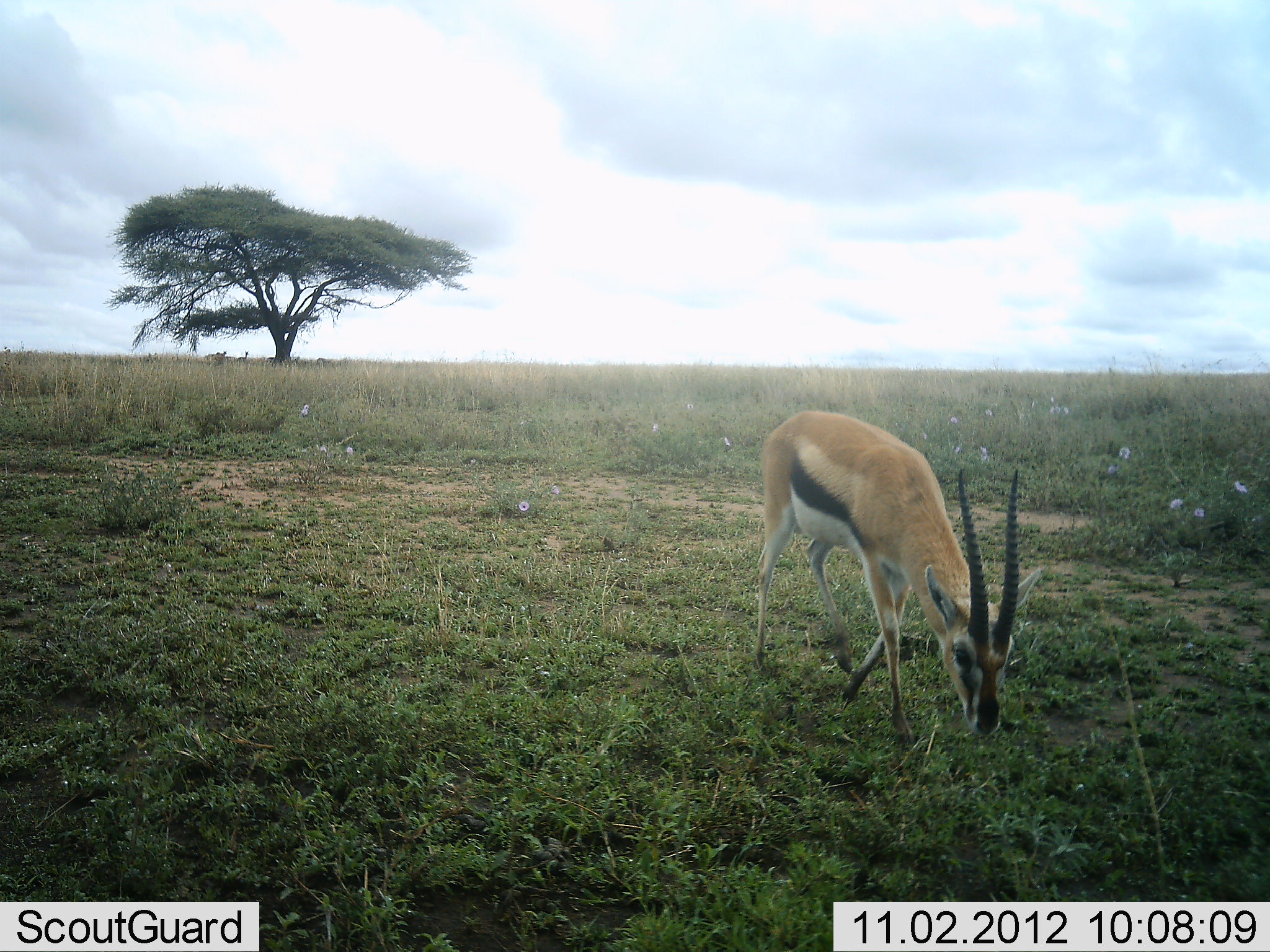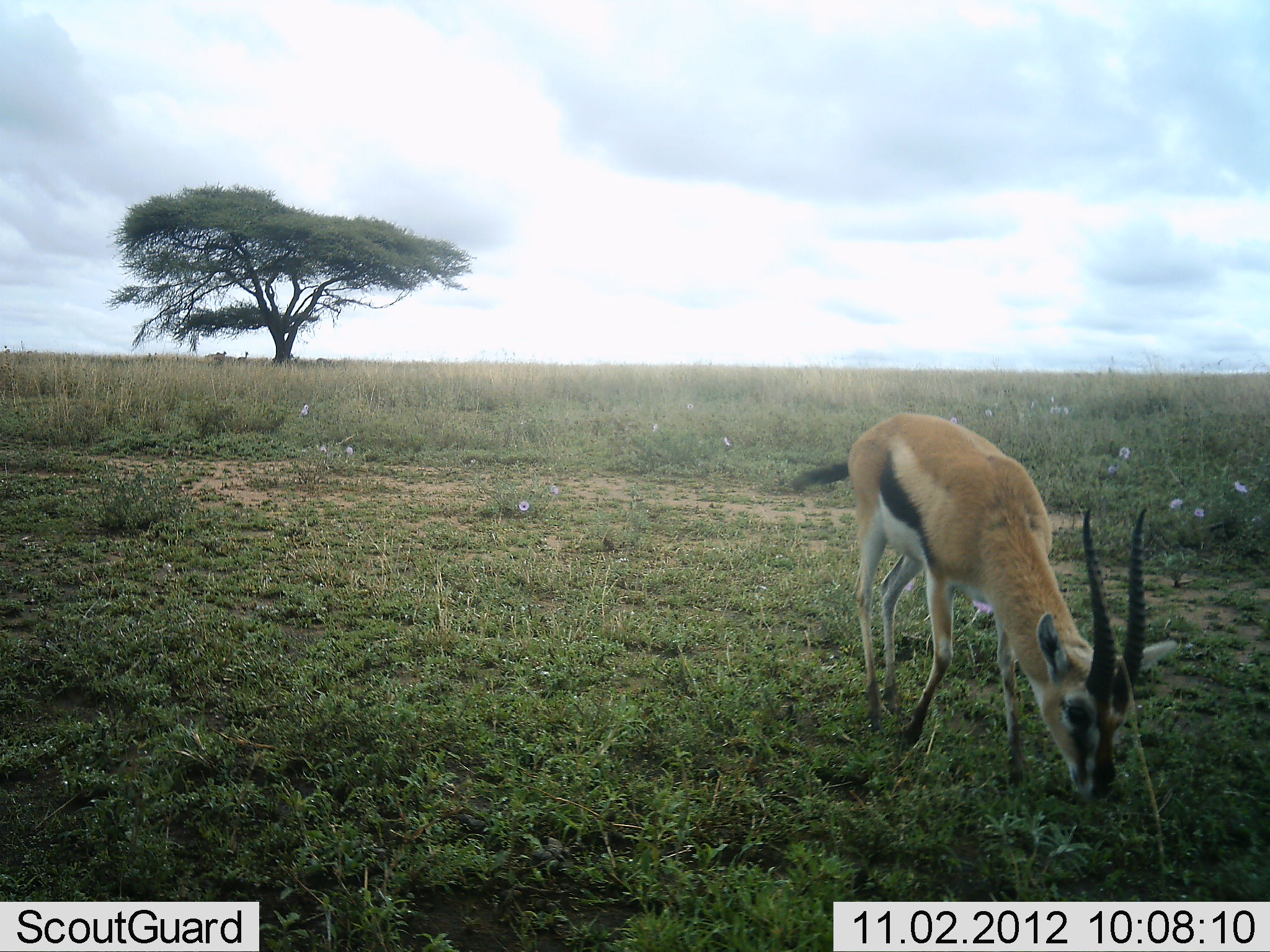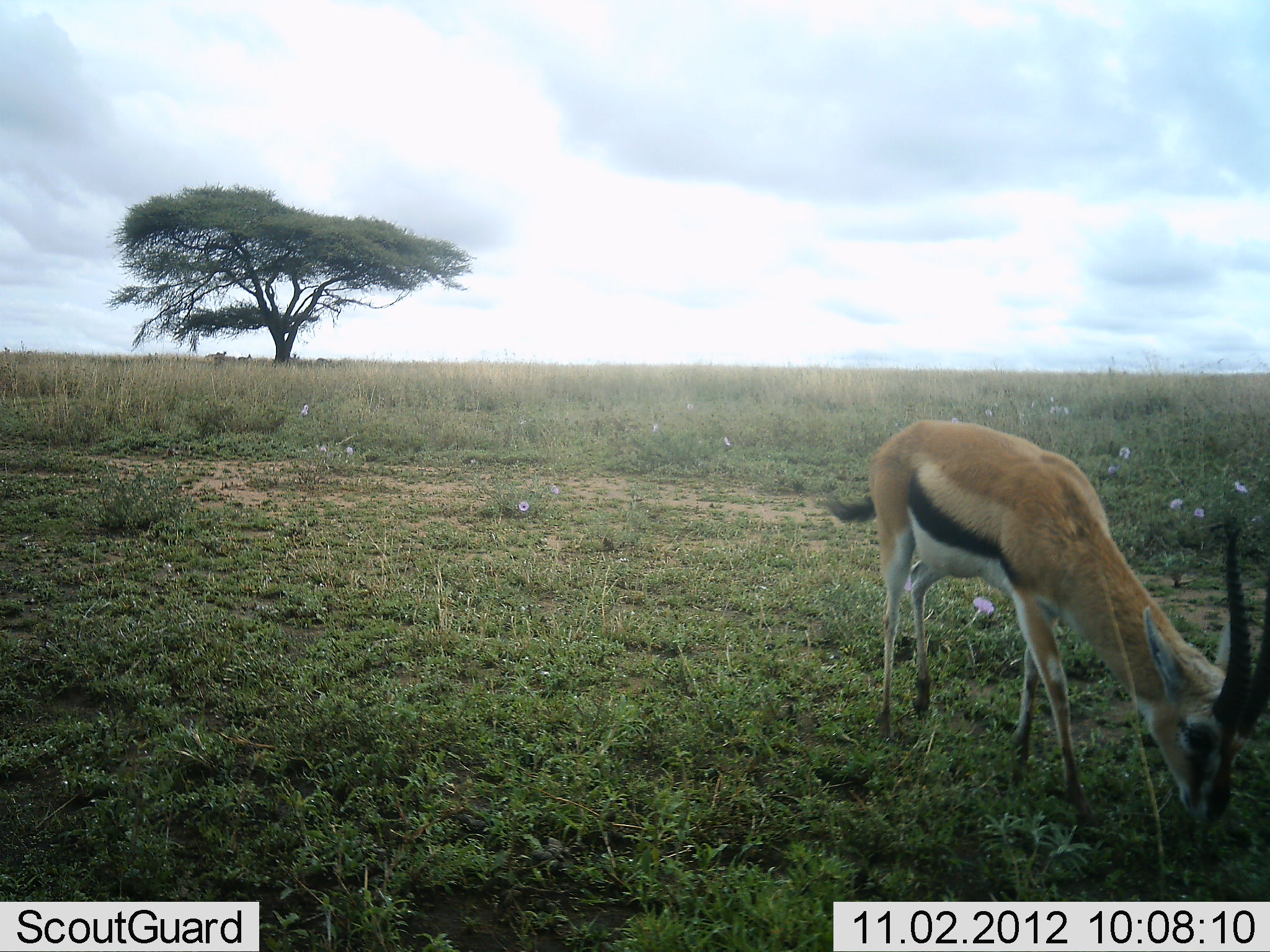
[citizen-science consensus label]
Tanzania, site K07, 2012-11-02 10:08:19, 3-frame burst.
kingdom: Animalia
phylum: Chordata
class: Mammalia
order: Artiodactyla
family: Bovidae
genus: Eudorcas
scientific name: Eudorcas thomsonii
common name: thomson's gazelle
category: gazellethomsons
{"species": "gazellethomsons (thomson's gazelle) (Eudorcas thomsonii)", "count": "1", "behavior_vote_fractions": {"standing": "30%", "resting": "0%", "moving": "30%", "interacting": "0%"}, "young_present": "0%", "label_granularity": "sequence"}